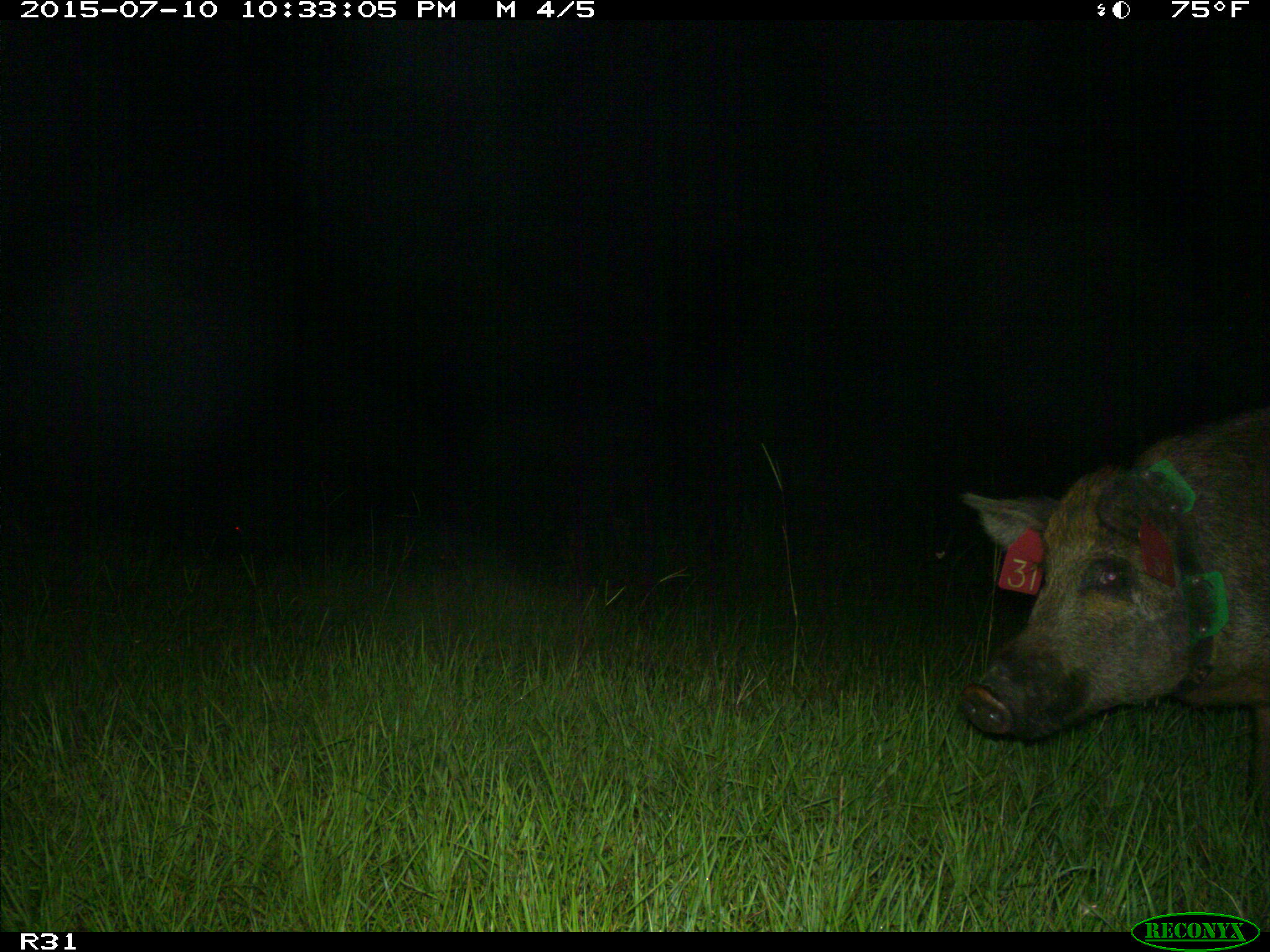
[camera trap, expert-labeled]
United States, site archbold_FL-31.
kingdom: Animalia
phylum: Chordata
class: Mammalia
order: Artiodactyla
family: Suidae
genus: Sus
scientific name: Sus scrofa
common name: wild boar